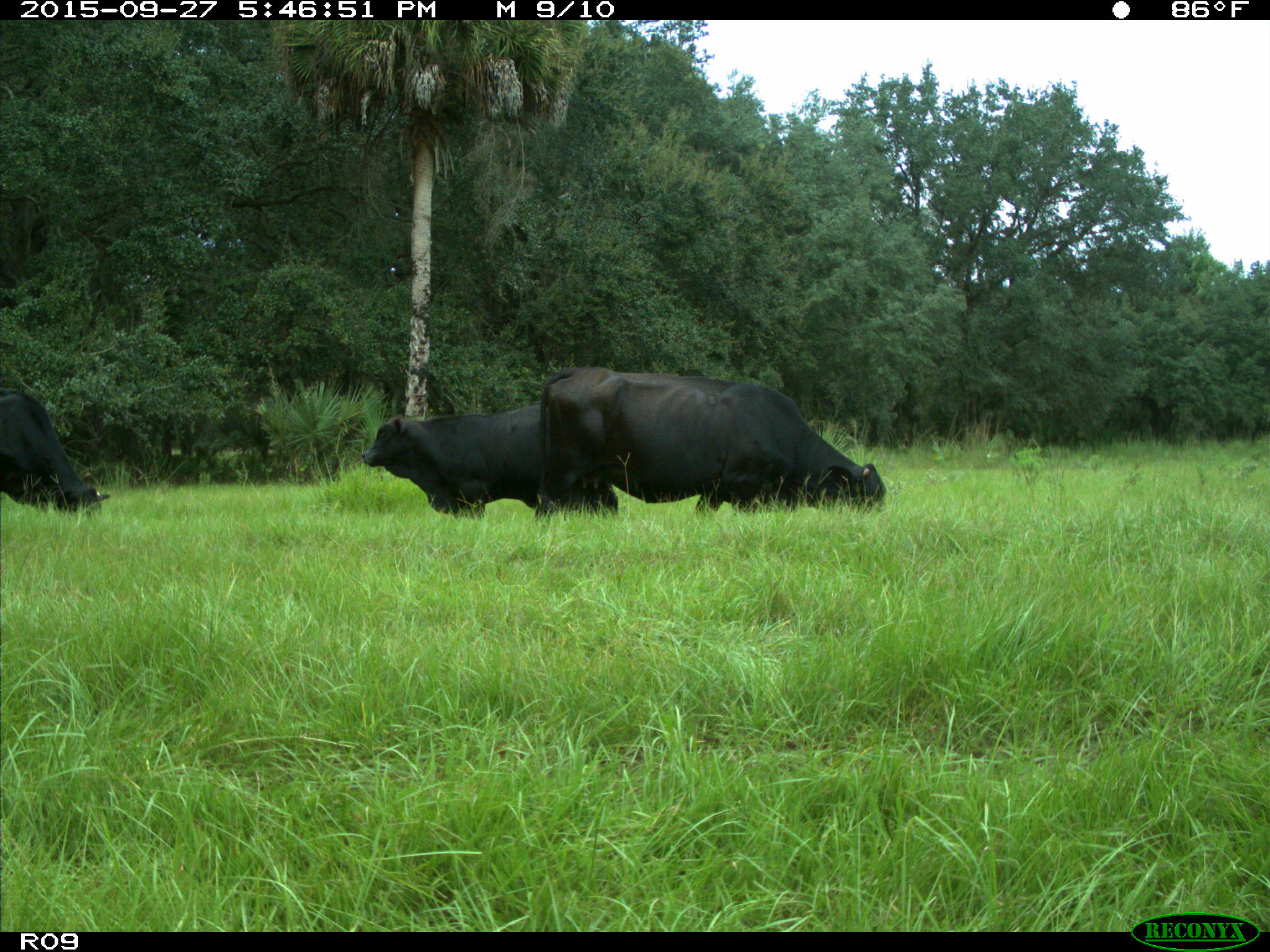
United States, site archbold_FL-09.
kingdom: Animalia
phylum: Chordata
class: Mammalia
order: Artiodactyla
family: Bovidae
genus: Bos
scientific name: Bos taurus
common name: domestic cow